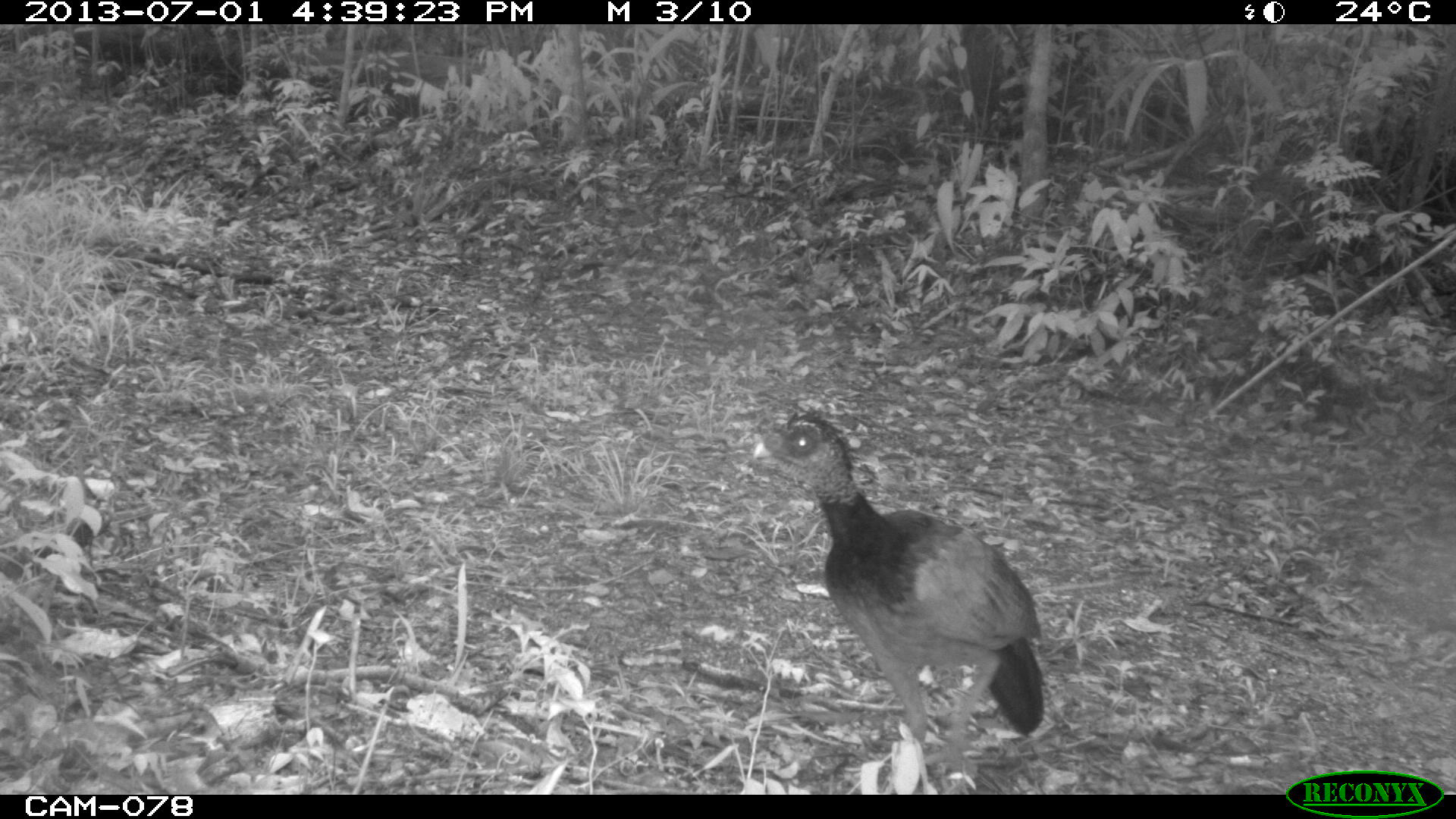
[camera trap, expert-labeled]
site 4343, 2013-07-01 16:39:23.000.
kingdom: Animalia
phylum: Chordata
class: Aves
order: Galliformes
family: Cracidae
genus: Crax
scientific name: Crax rubra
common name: great curassow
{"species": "Crax rubra (great curassow)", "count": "1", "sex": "female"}